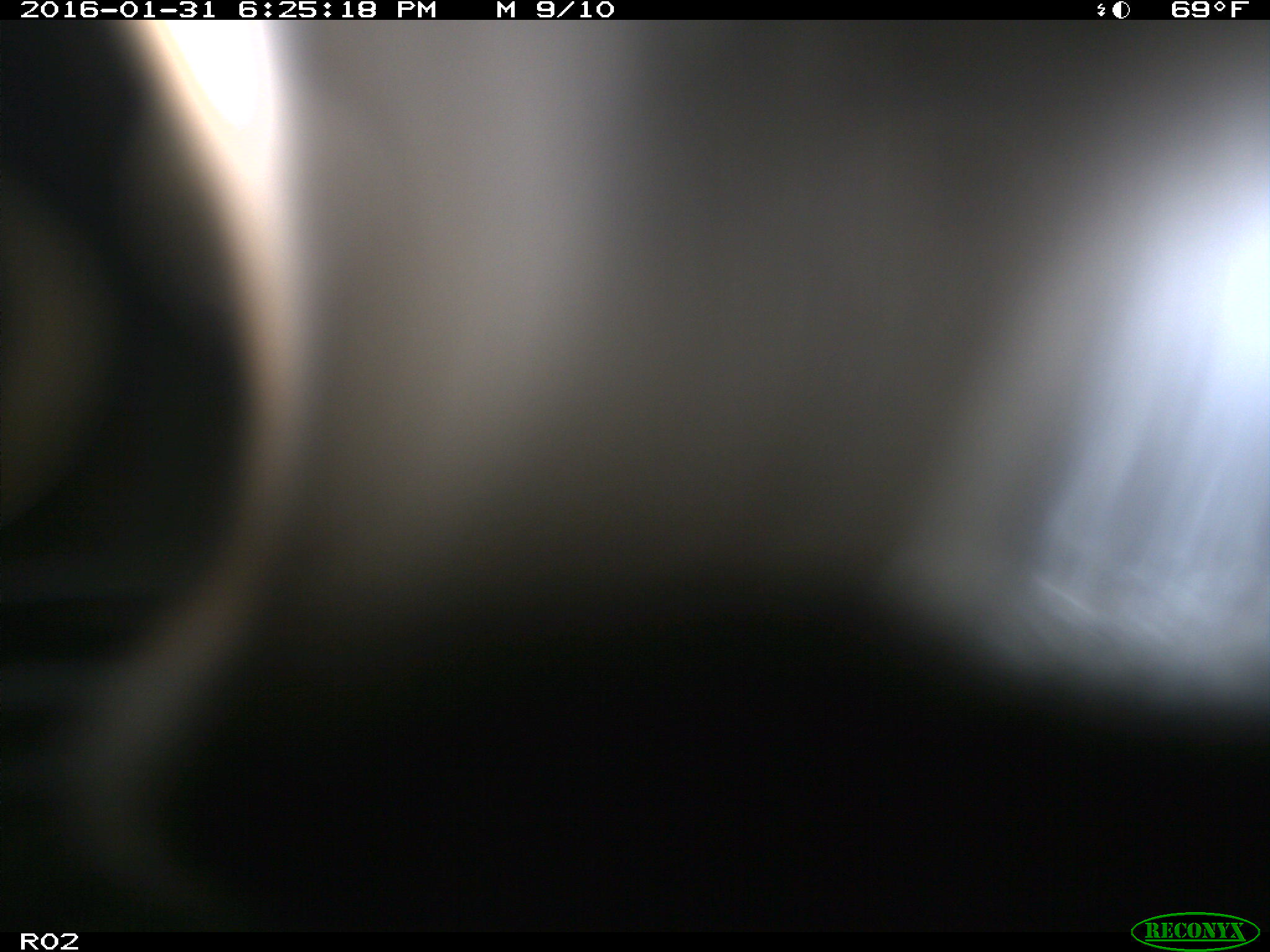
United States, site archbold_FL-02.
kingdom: Animalia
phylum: Chordata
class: Mammalia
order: Artiodactyla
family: Bovidae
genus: Bos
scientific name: Bos taurus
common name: domestic cow